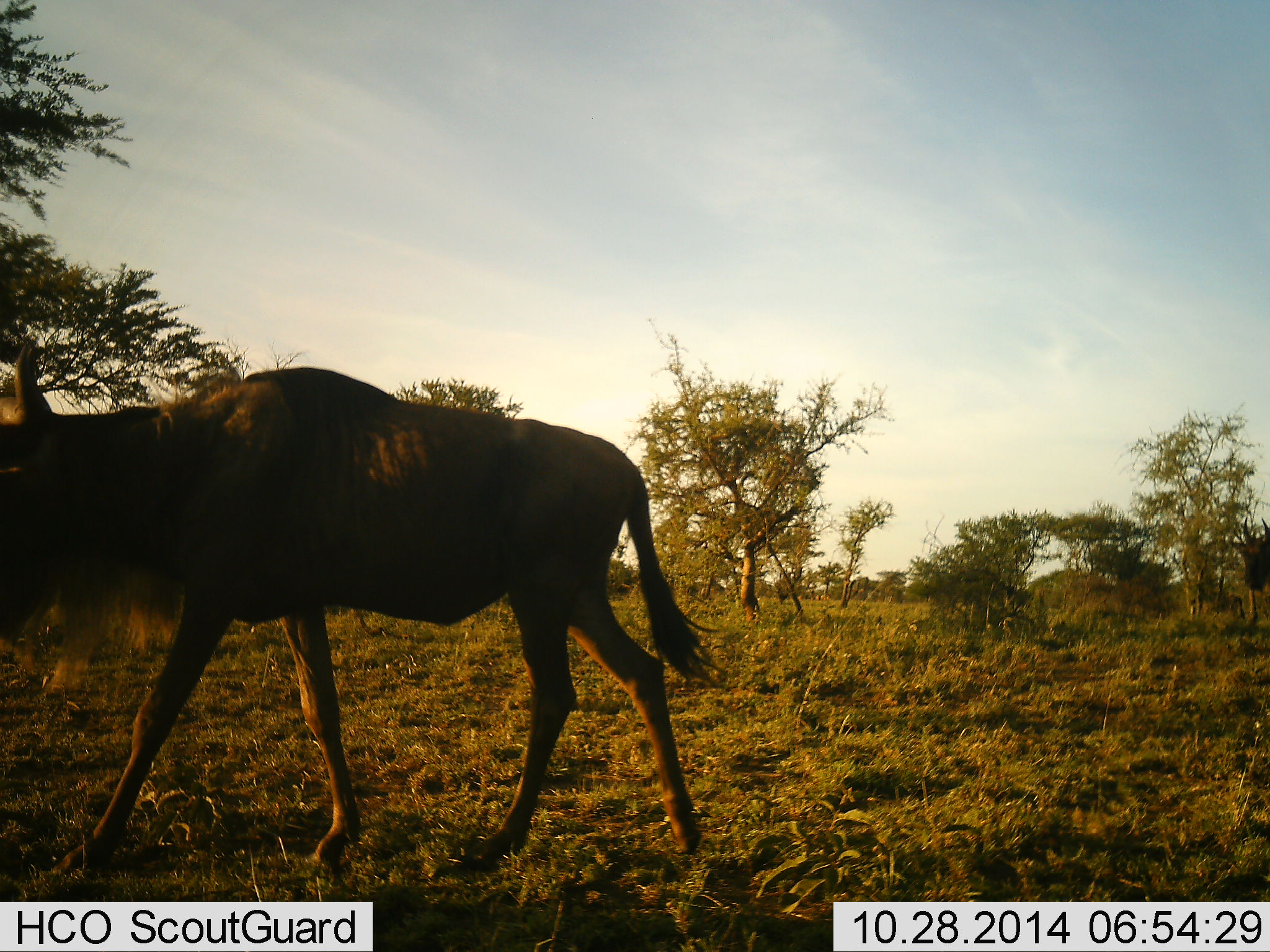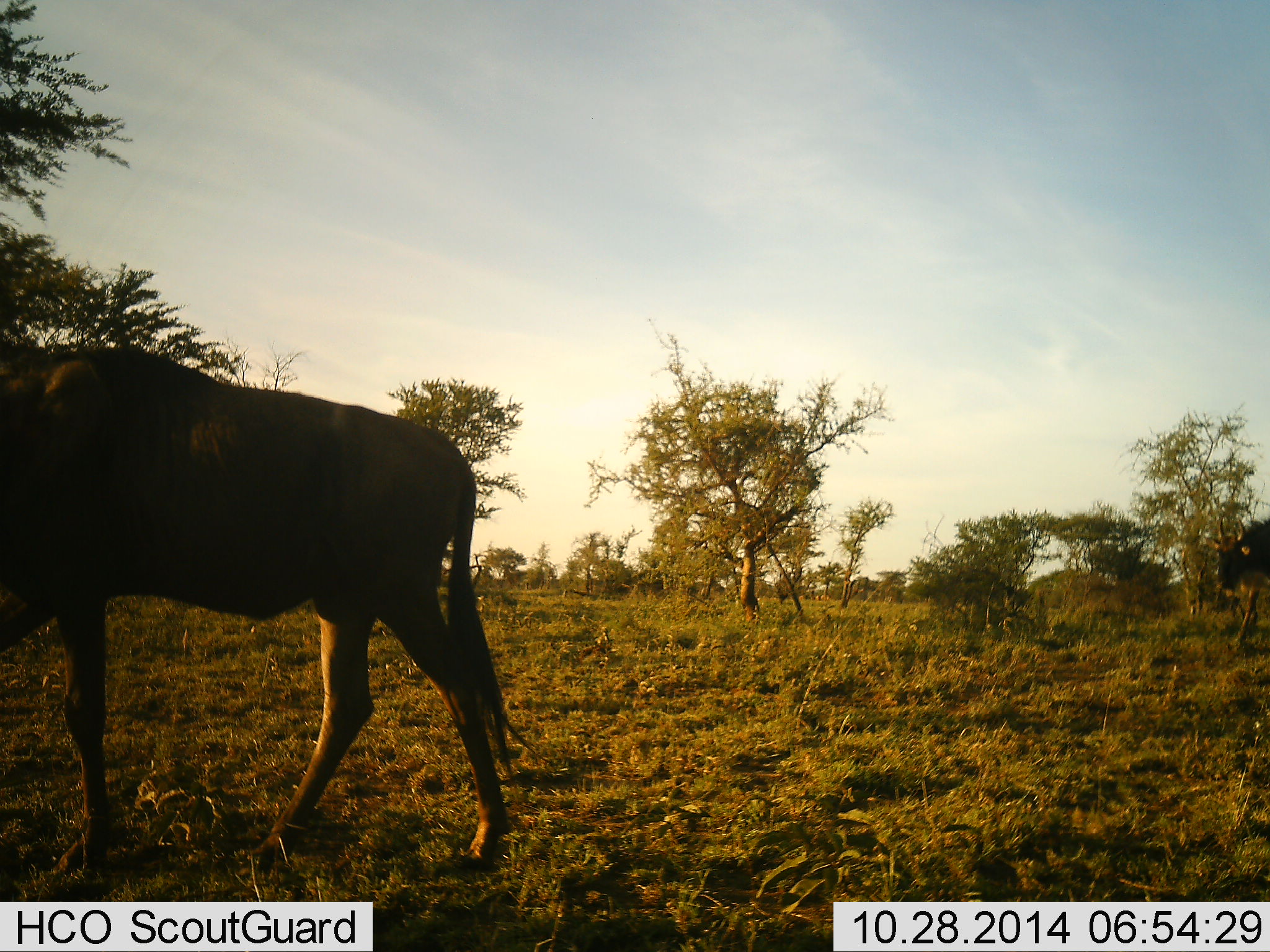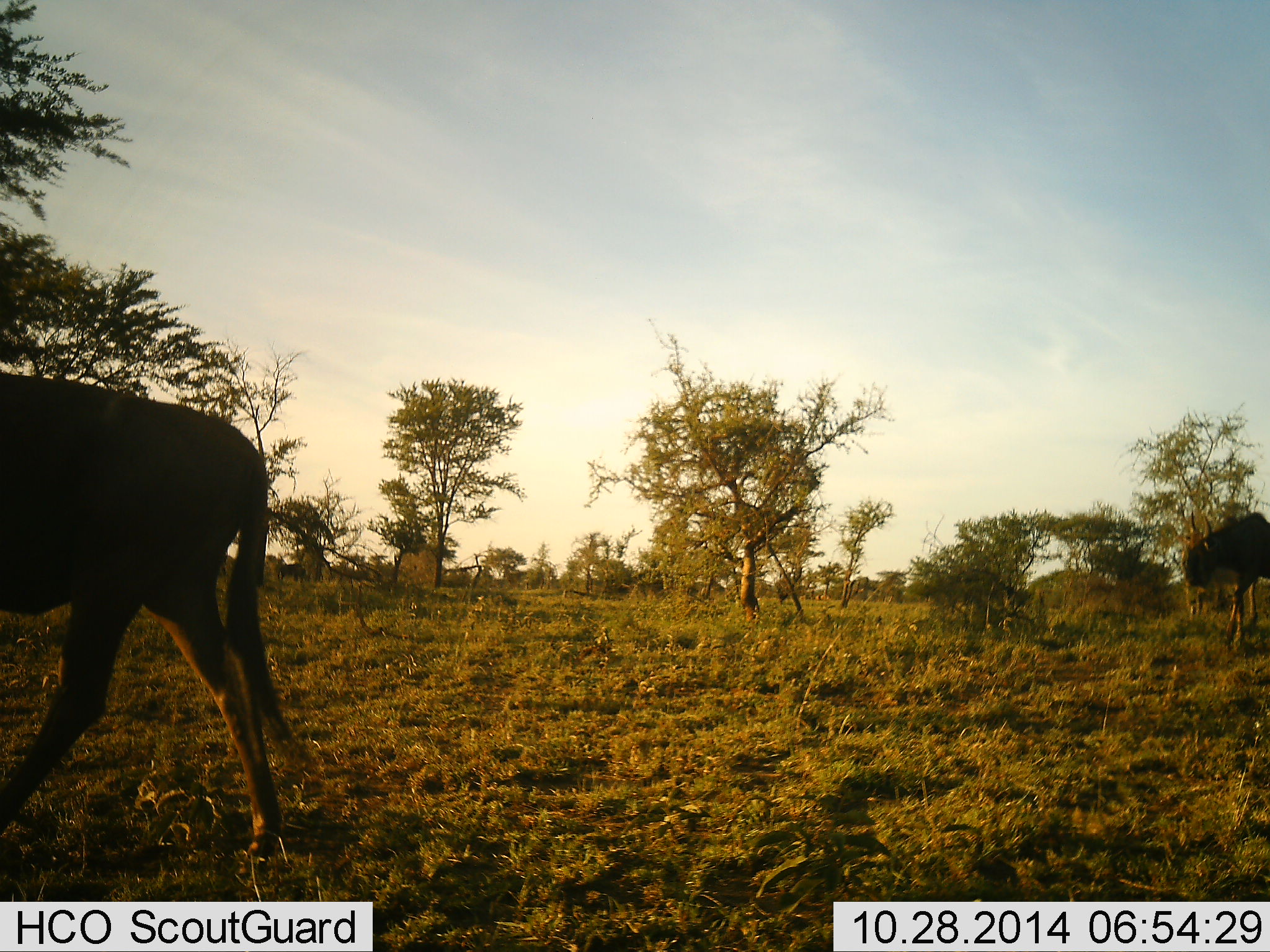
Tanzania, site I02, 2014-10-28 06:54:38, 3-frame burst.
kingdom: Animalia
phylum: Chordata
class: Mammalia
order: Artiodactyla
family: Bovidae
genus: Connochaetes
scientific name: Connochaetes taurinus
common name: blue wildebeest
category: wildebeest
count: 2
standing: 0%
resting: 0%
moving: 100%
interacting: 0%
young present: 0%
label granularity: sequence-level